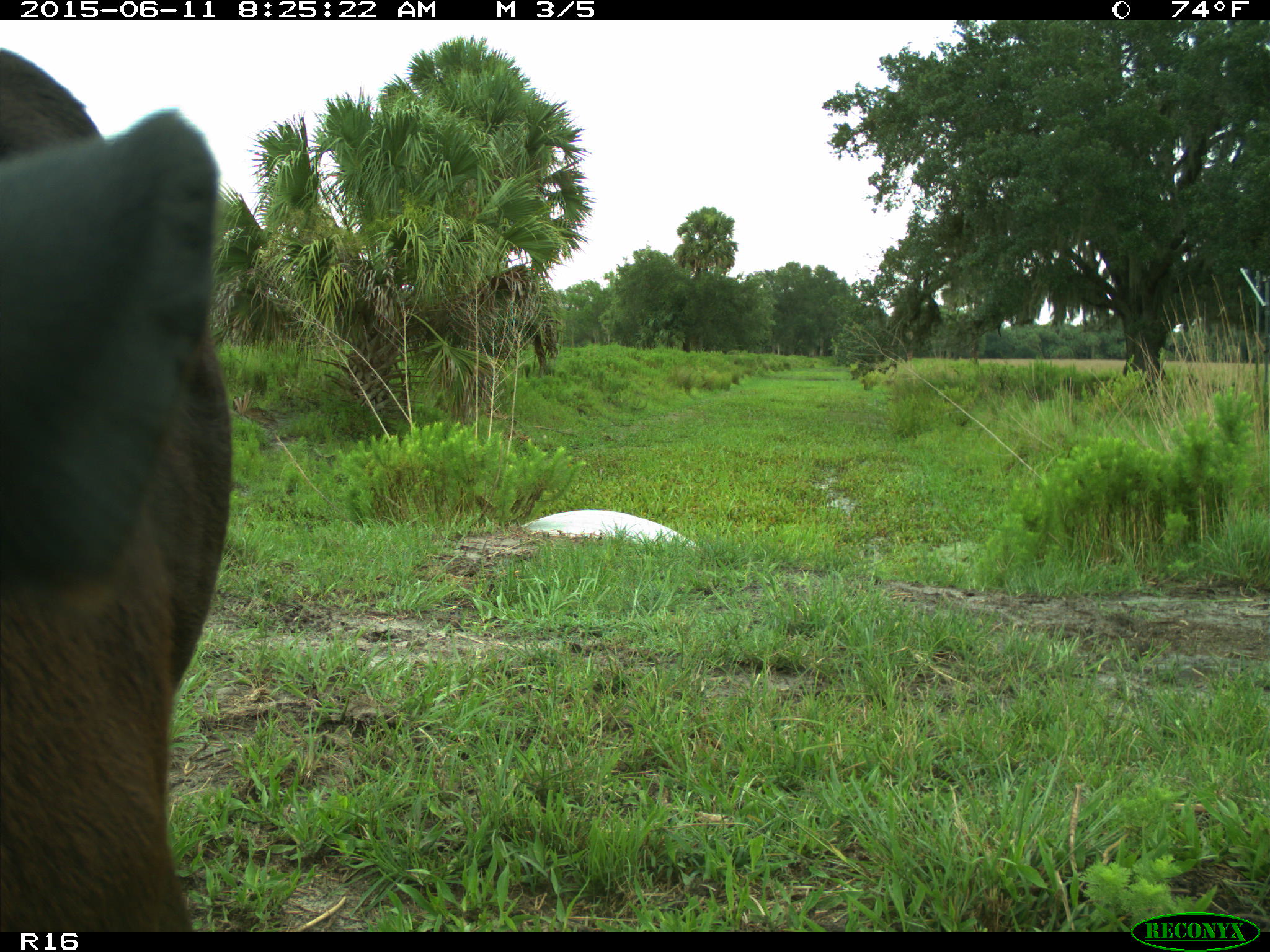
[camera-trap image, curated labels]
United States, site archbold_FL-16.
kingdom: Animalia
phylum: Chordata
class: Mammalia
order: Artiodactyla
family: Bovidae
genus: Bos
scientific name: Bos taurus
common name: domestic cow